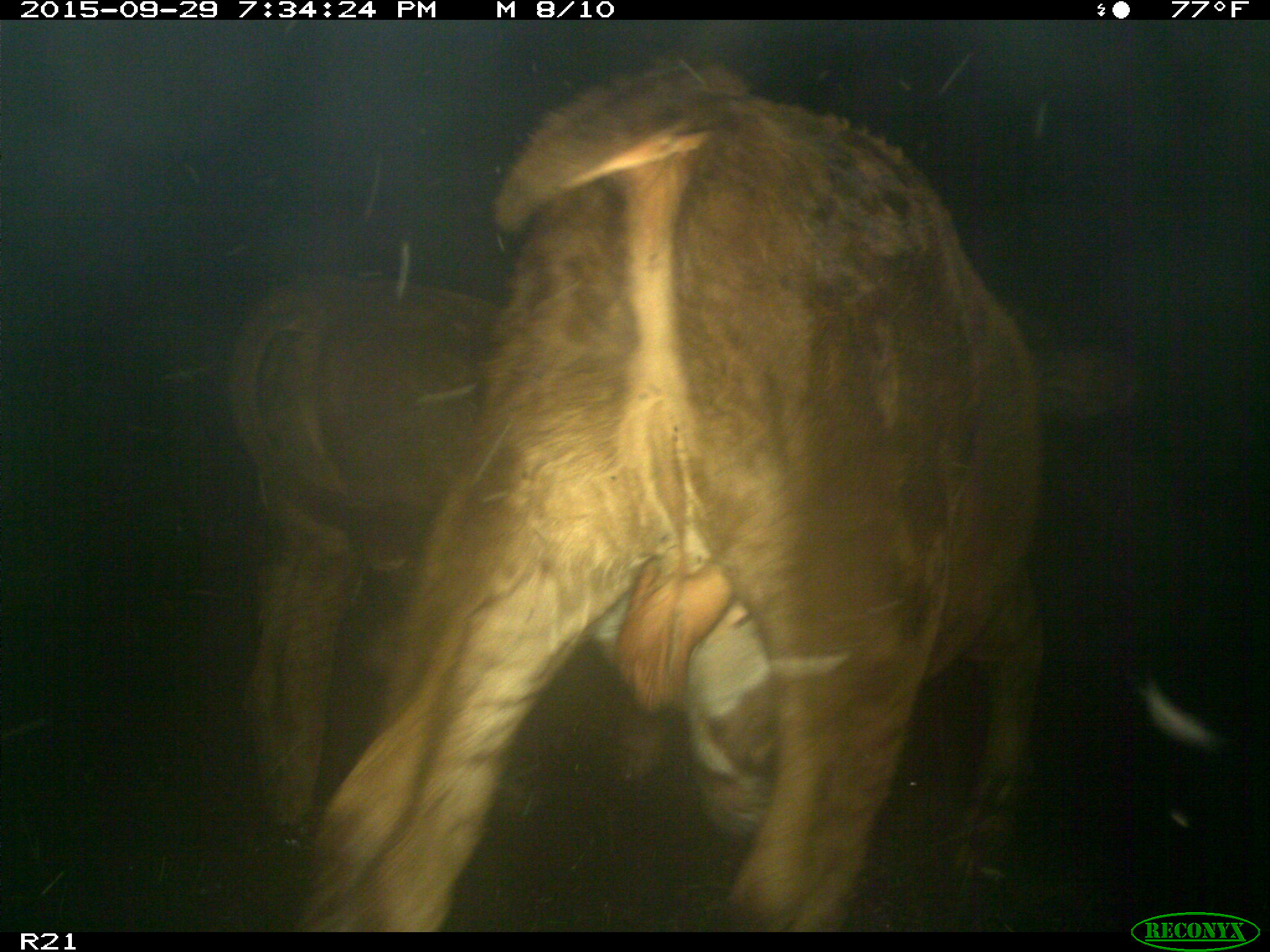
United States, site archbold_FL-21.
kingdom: Animalia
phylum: Chordata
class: Mammalia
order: Artiodactyla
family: Bovidae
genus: Bos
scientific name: Bos taurus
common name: domestic cow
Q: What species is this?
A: Bos taurus (domestic cow).